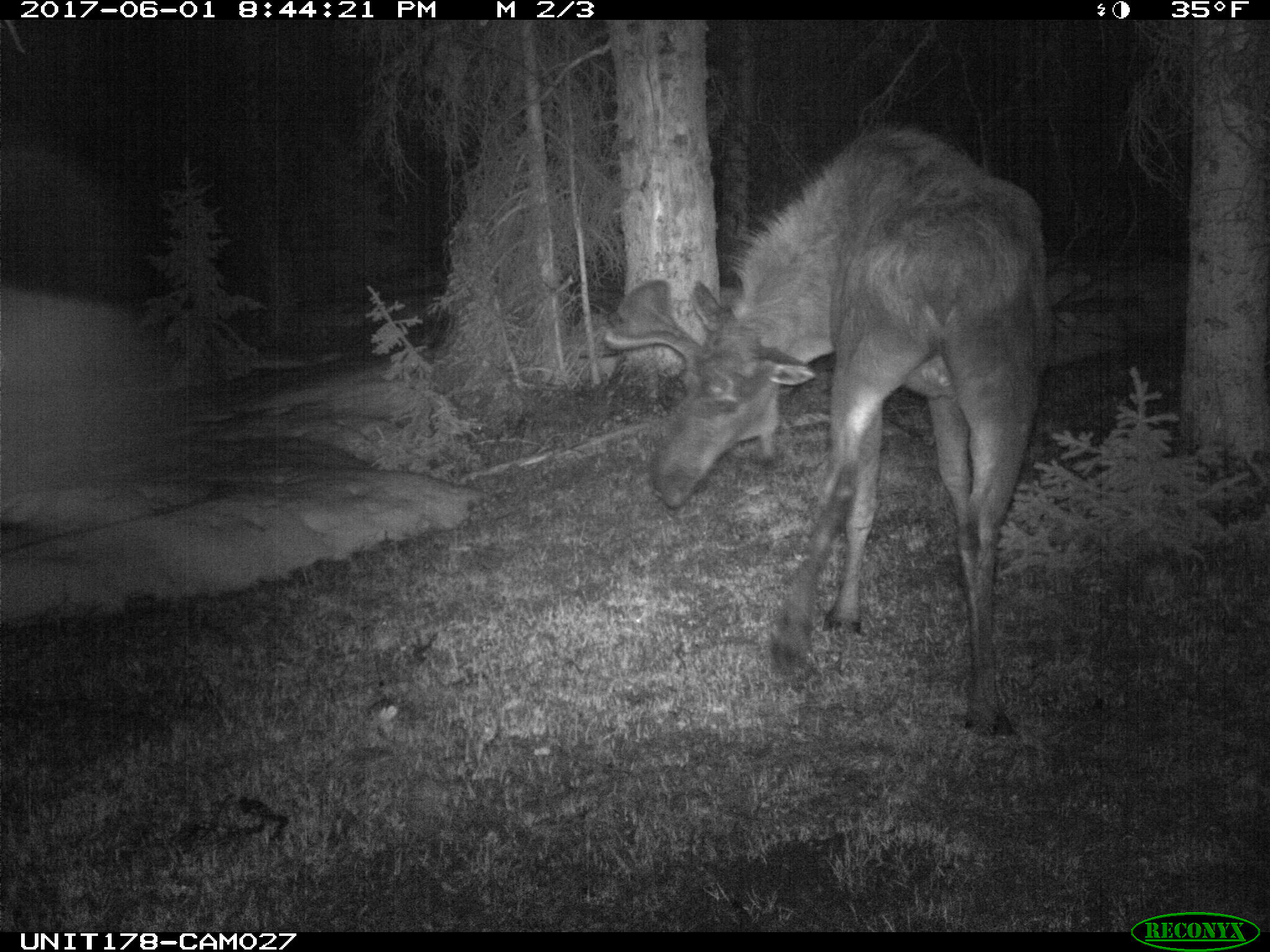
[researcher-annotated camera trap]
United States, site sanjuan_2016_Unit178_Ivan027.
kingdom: Animalia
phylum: Chordata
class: Mammalia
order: Artiodactyla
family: Cervidae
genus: Alces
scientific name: Alces alces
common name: moose